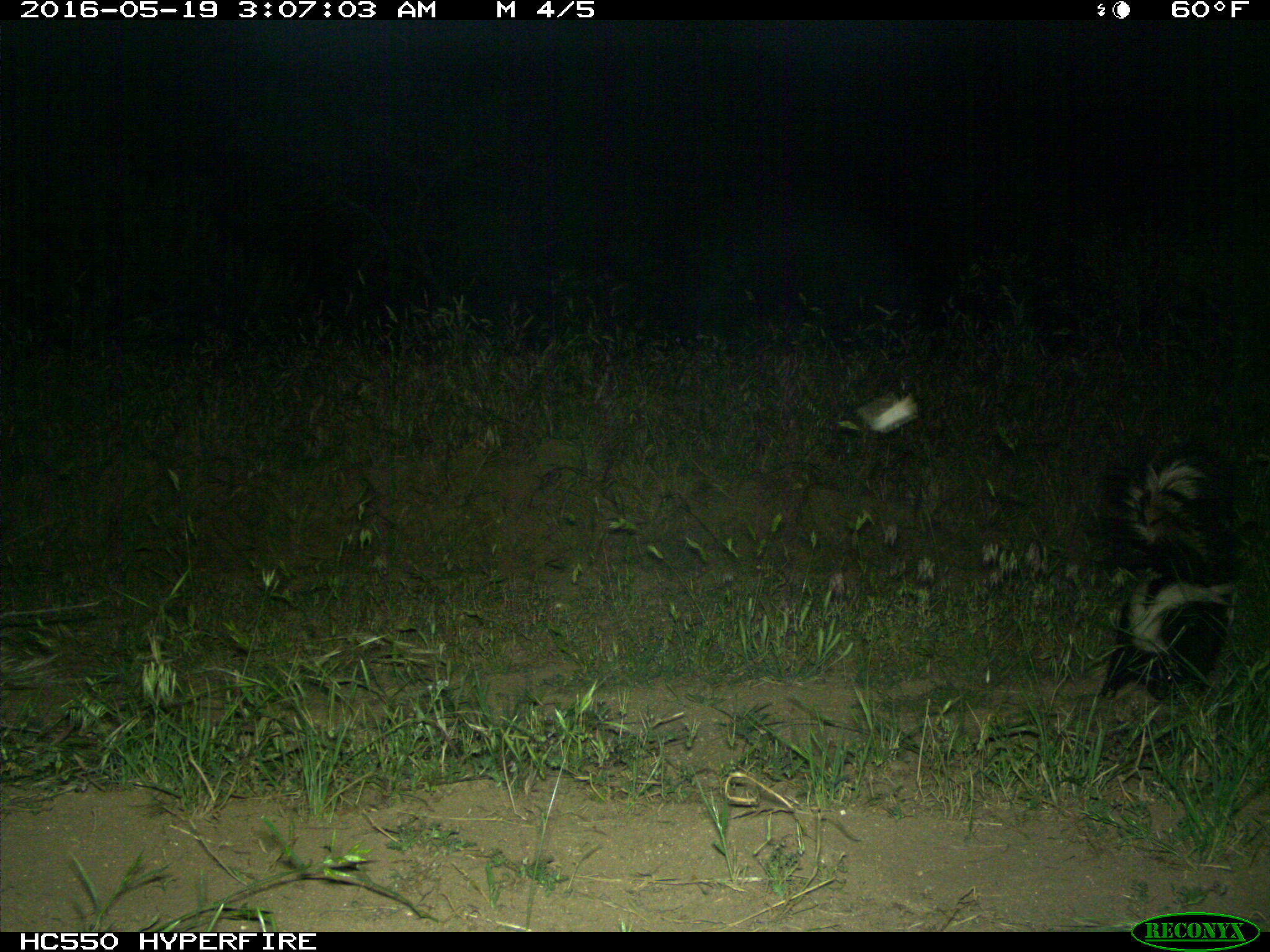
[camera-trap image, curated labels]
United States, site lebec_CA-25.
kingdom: Animalia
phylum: Chordata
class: Mammalia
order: Carnivora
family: Mephitidae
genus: Mephitis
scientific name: Mephitis mephitis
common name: striped skunk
Mephitis mephitis (striped skunk).